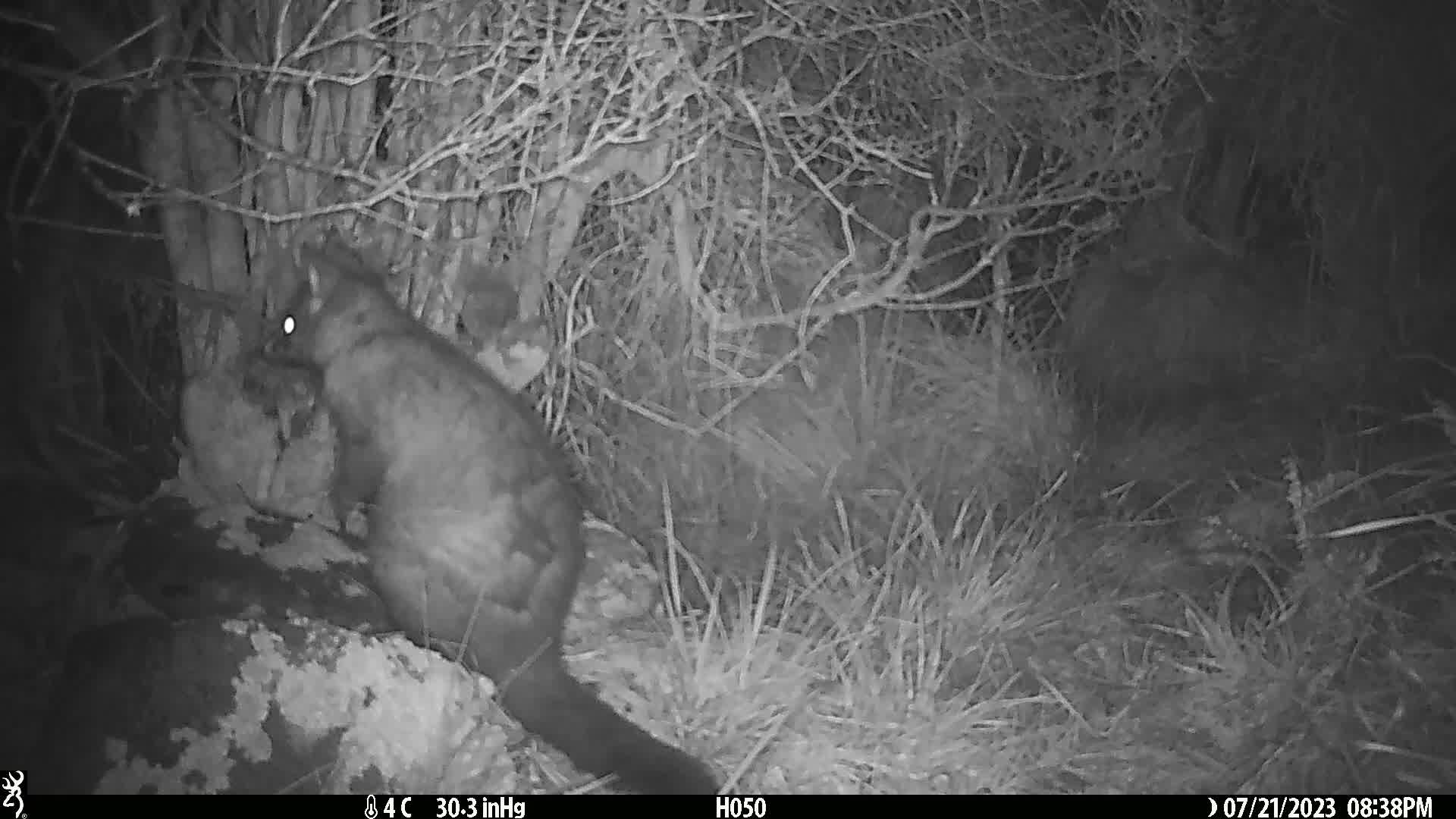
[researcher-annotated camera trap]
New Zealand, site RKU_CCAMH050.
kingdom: Animalia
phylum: Chordata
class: Mammalia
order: Diprotodontia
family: Phalangeridae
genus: Trichosurus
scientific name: Trichosurus vulpecula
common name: common brushtail possum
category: possum